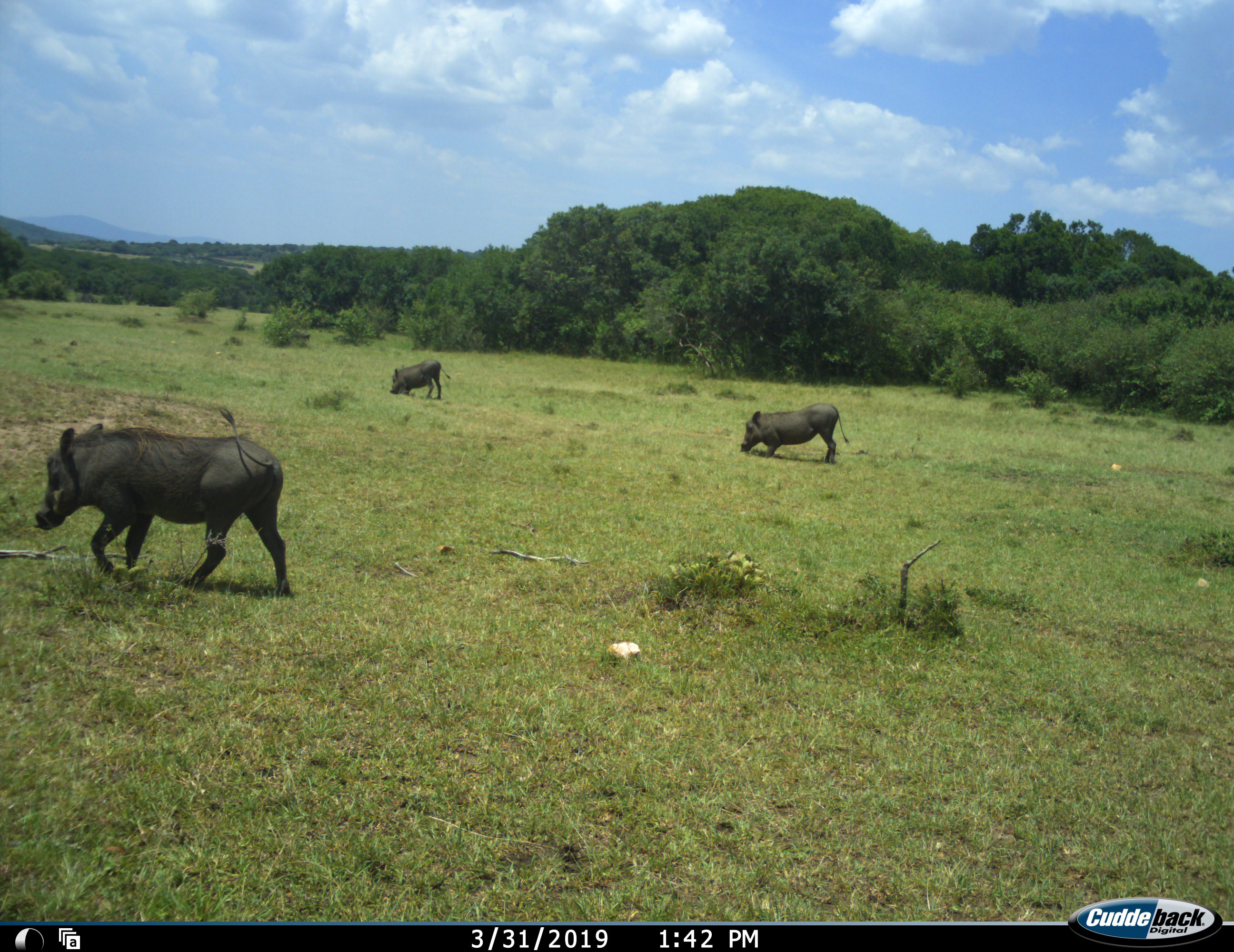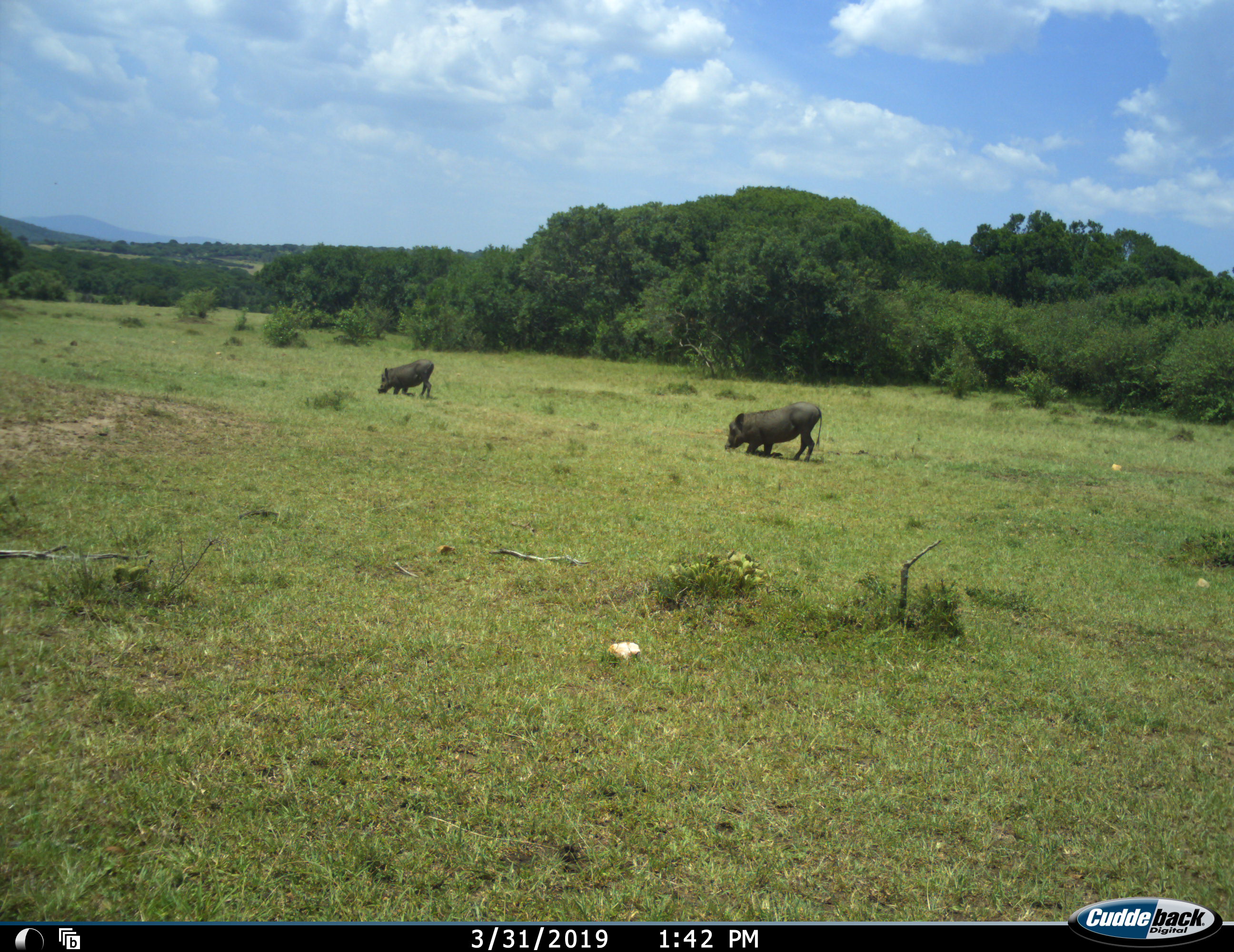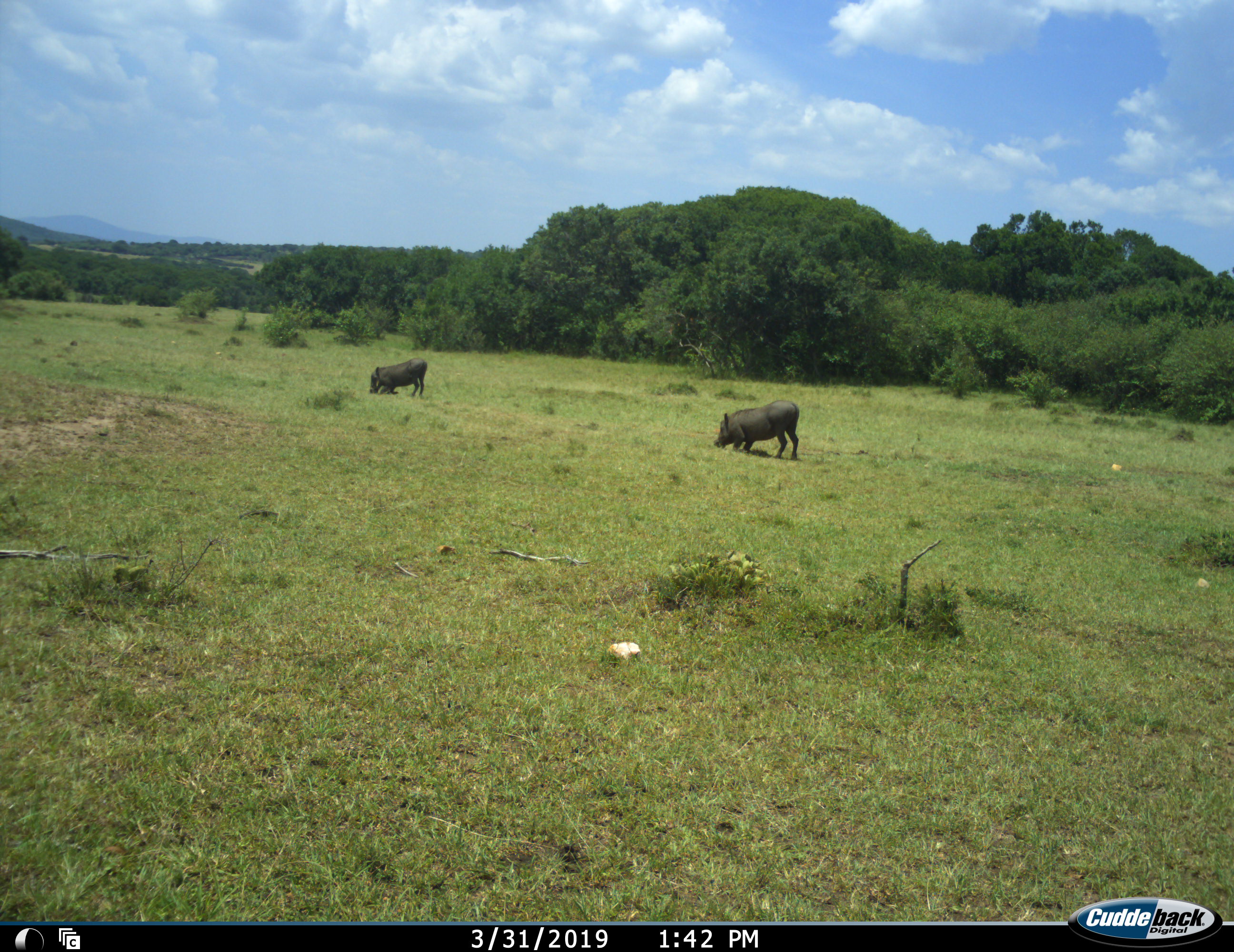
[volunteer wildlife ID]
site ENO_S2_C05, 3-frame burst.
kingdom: Animalia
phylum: Chordata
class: Mammalia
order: Artiodactyla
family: Suidae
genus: Phacochoerus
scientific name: Phacochoerus africanus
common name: warthog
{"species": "warthog (Phacochoerus africanus)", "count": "3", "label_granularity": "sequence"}